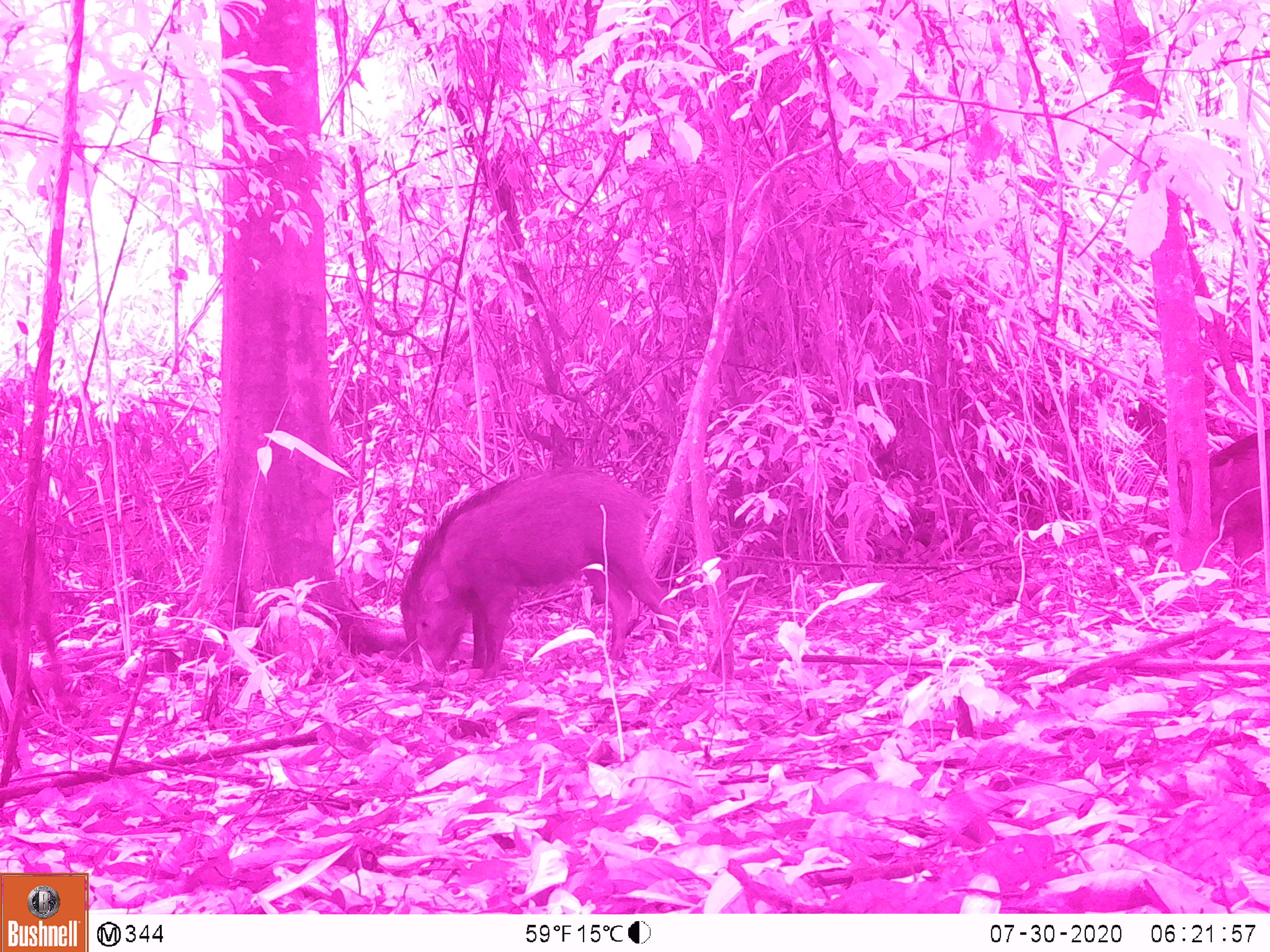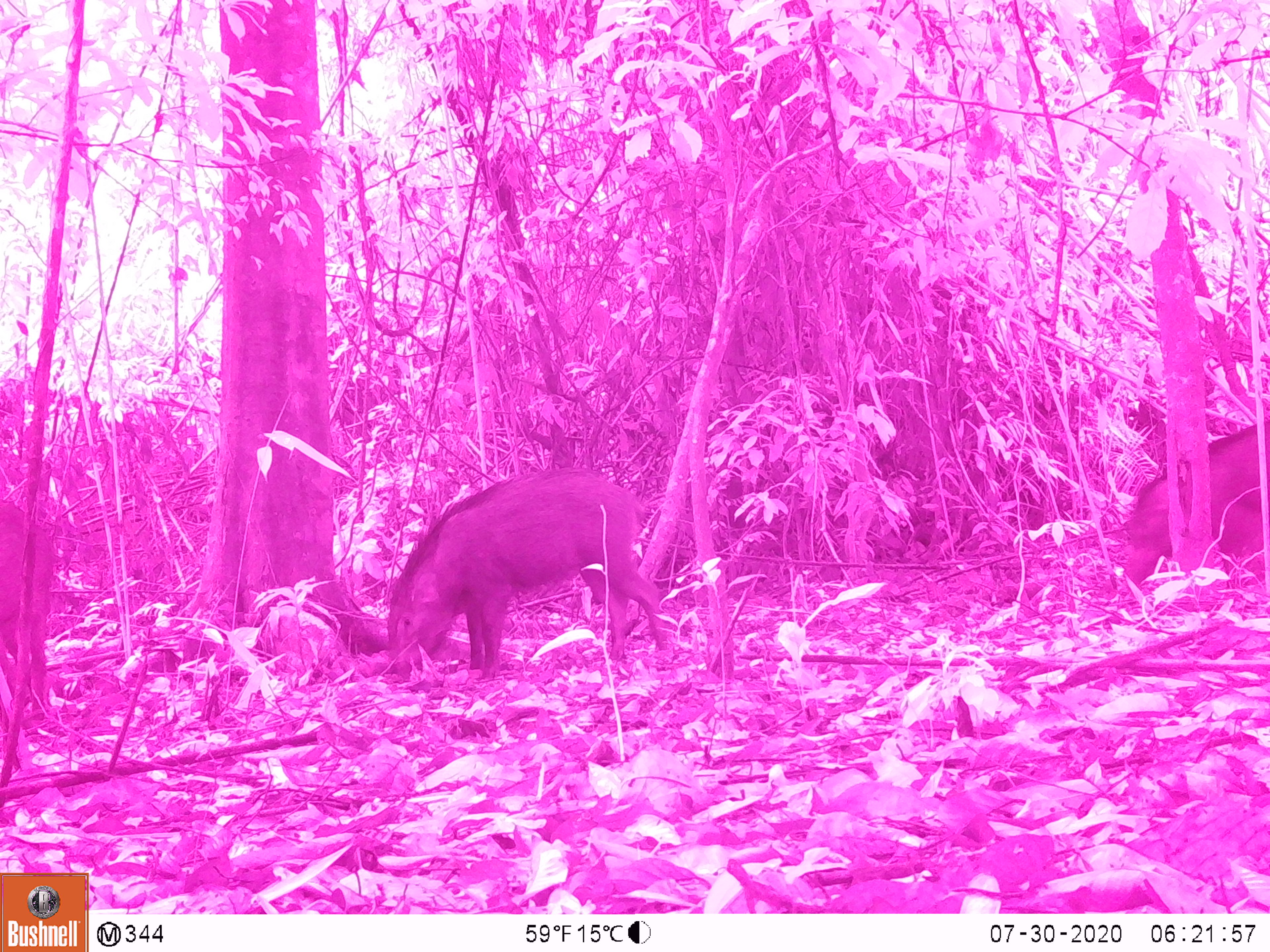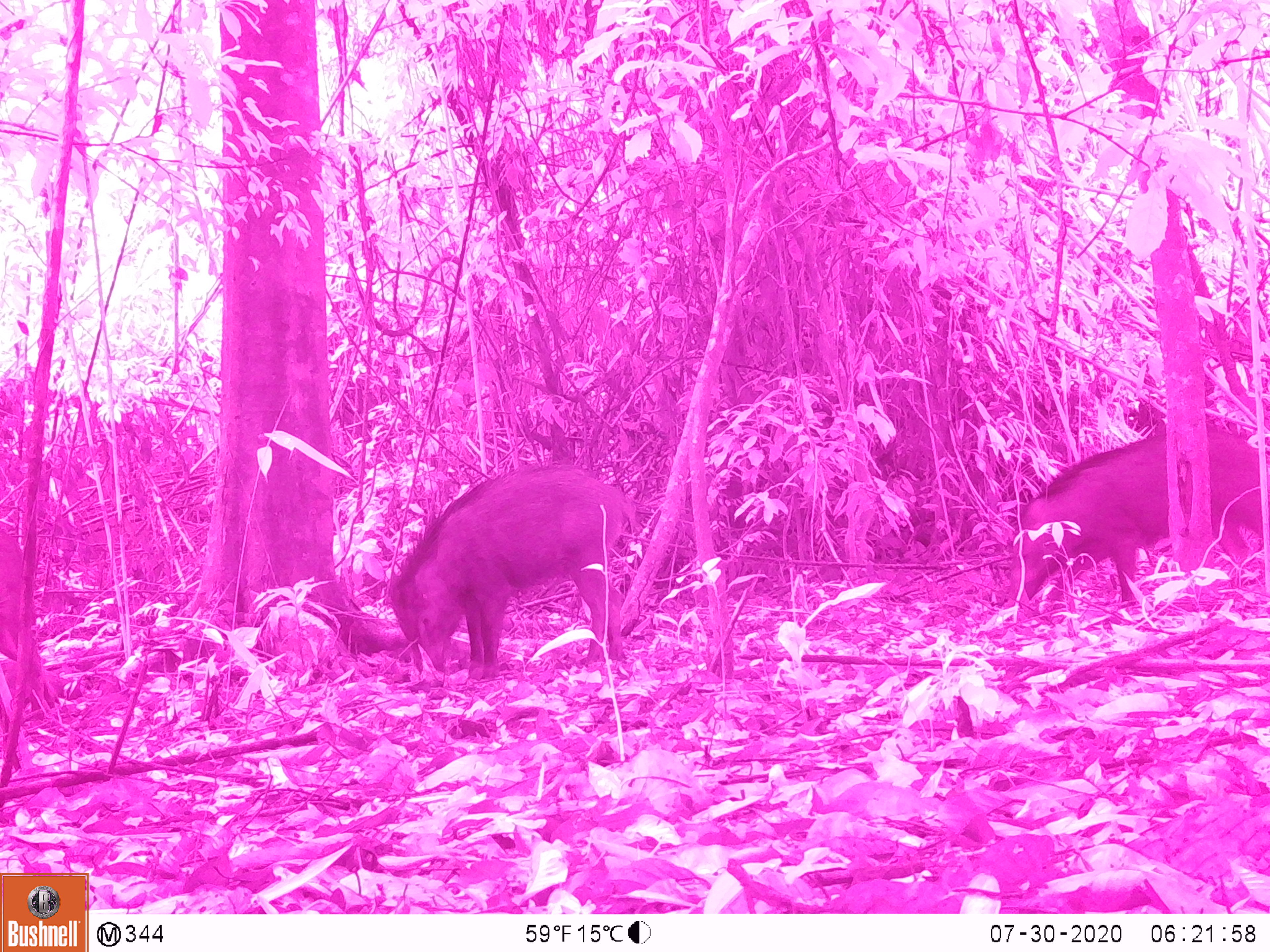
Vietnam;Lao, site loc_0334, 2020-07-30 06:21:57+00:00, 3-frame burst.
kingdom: Animalia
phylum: Chordata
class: Mammalia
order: Artiodactyla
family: Suidae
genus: Sus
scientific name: Sus scrofa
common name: eurasian wild pig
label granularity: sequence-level